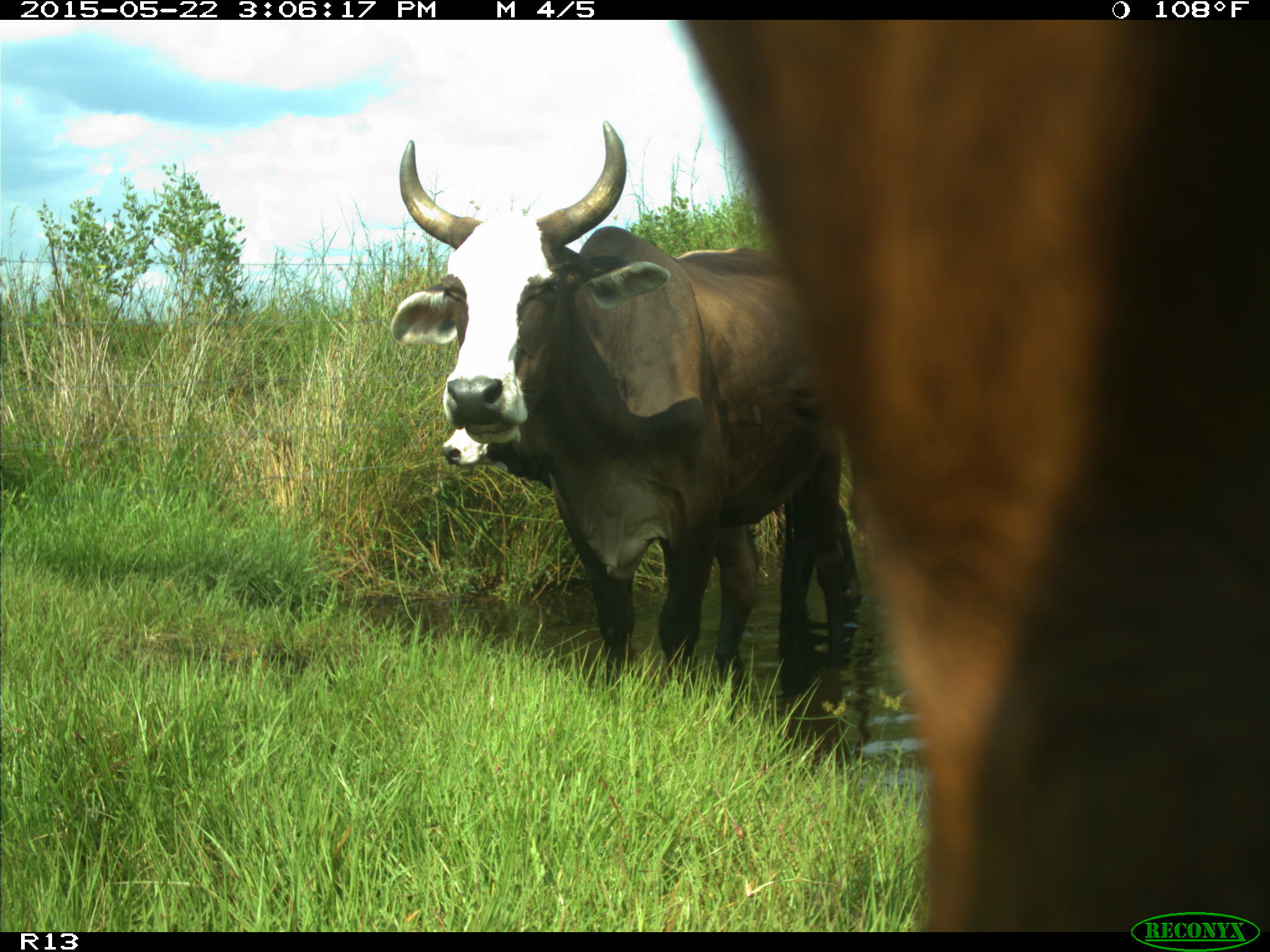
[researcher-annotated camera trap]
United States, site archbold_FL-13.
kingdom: Animalia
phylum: Chordata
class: Mammalia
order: Artiodactyla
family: Bovidae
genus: Bos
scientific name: Bos taurus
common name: domestic cow